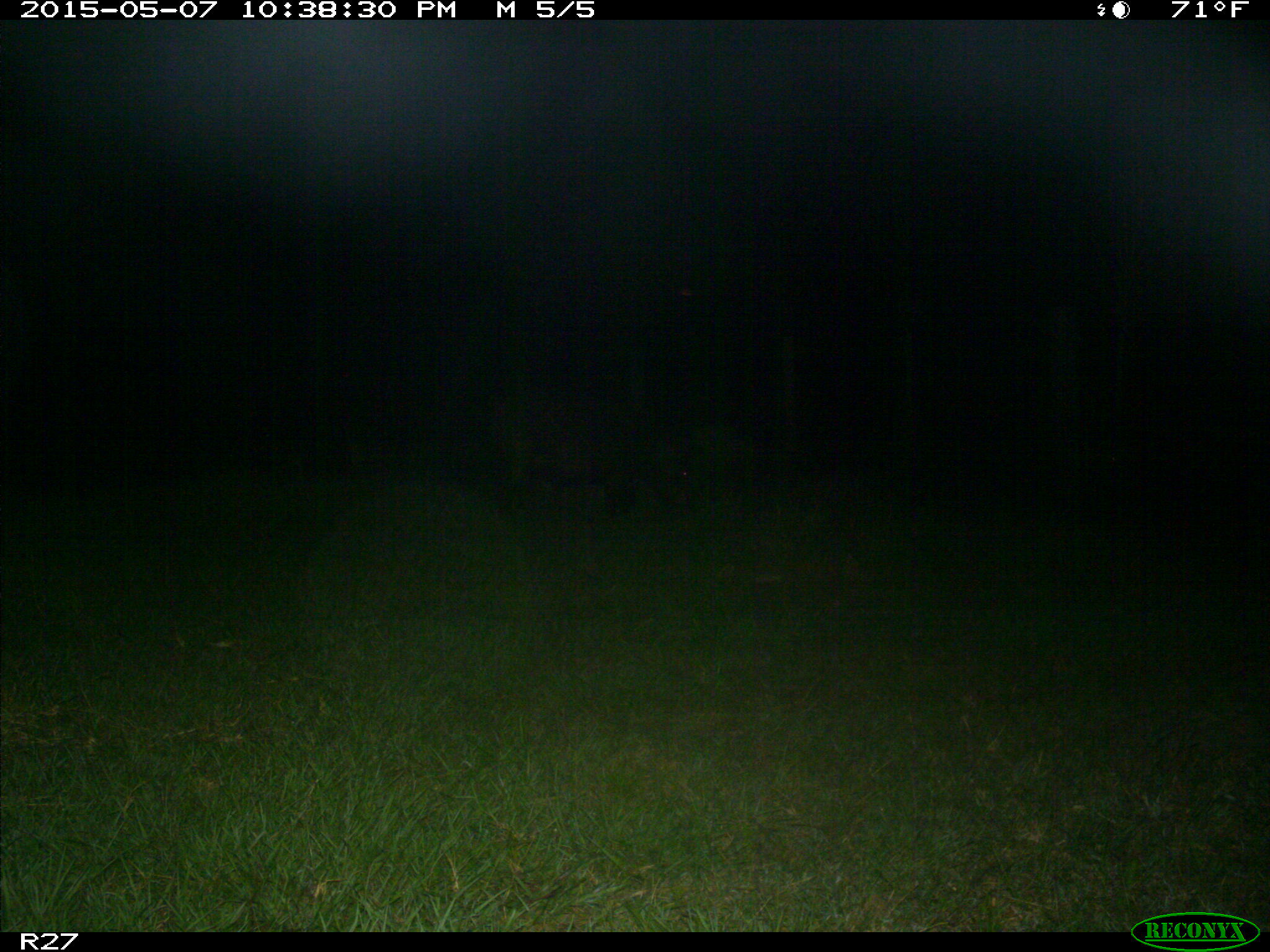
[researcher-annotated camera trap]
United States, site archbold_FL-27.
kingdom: Animalia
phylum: Chordata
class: Mammalia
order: Artiodactyla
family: Suidae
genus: Sus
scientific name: Sus scrofa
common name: wild boar